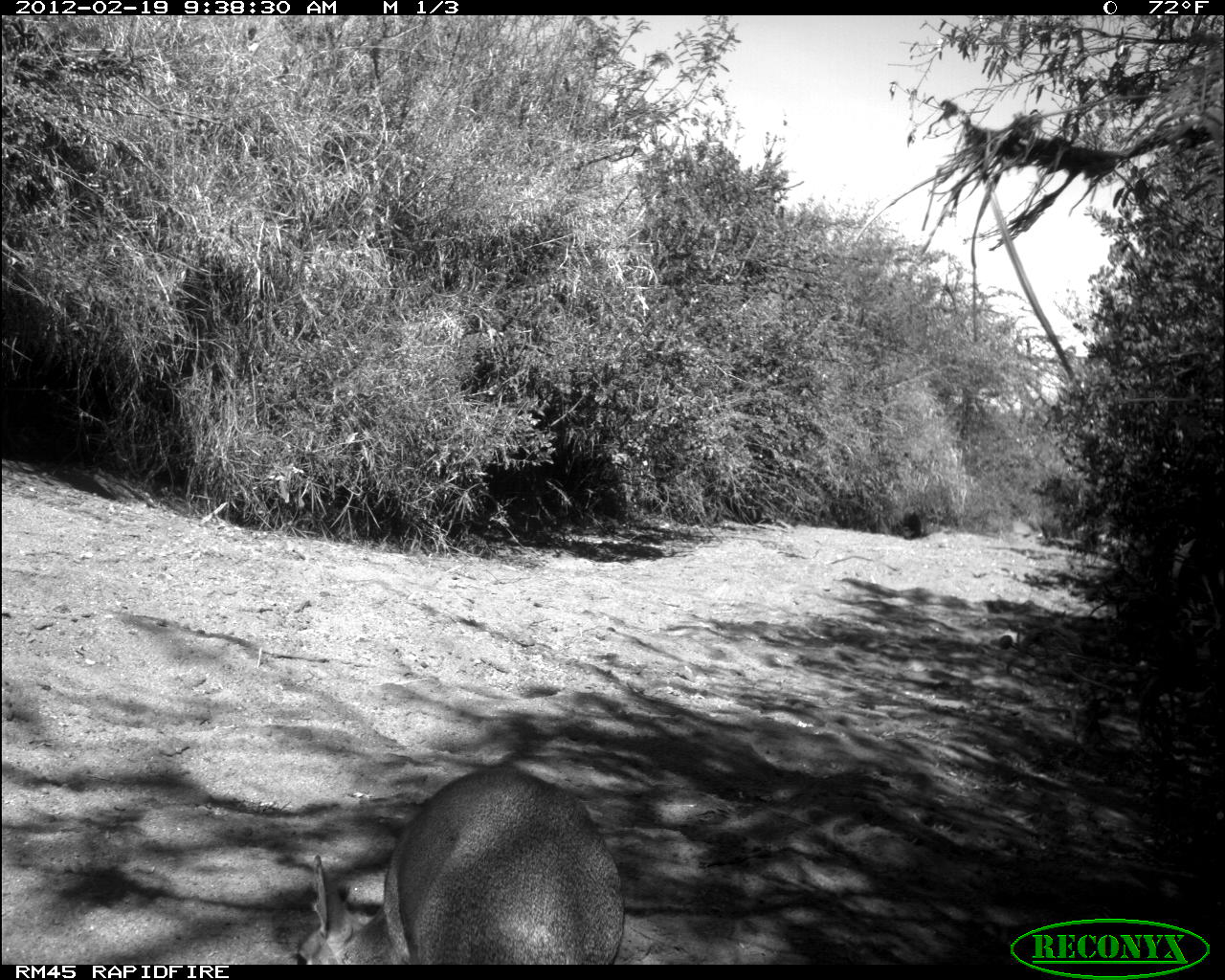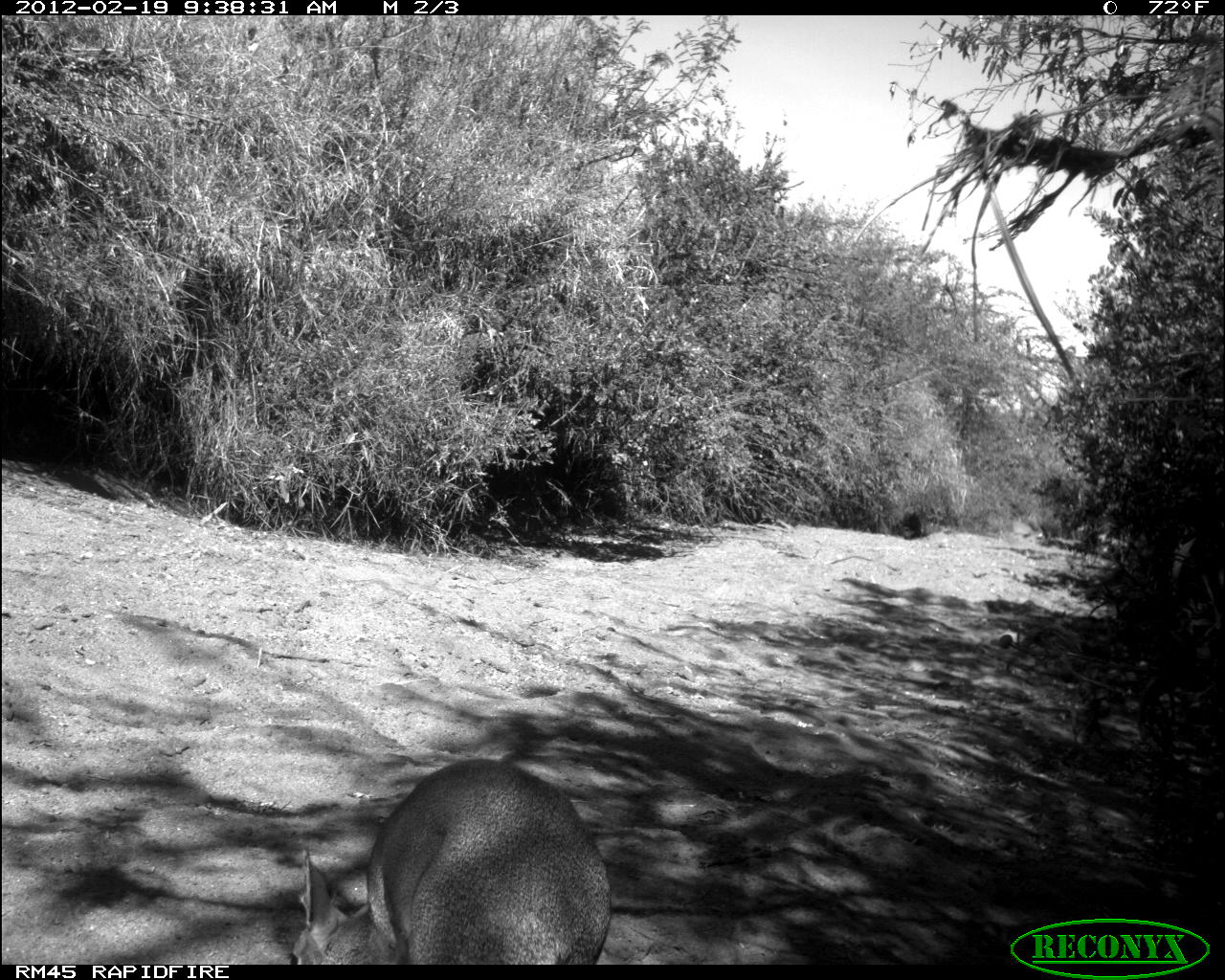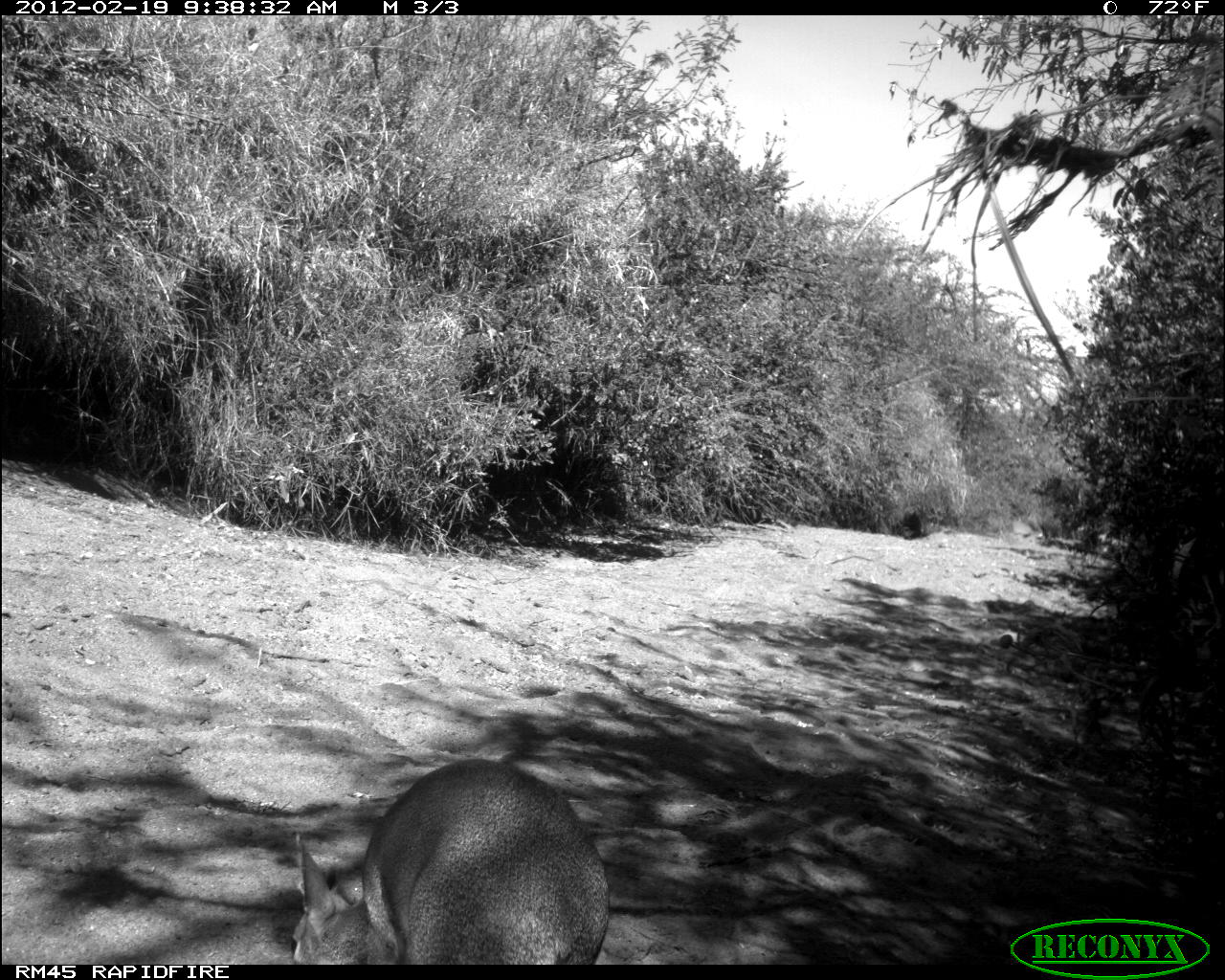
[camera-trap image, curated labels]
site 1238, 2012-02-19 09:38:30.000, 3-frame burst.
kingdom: Animalia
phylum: Chordata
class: Mammalia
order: Artiodactyla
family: Bovidae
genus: Madoqua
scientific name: Madoqua guentheri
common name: günther's dik-dik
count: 1